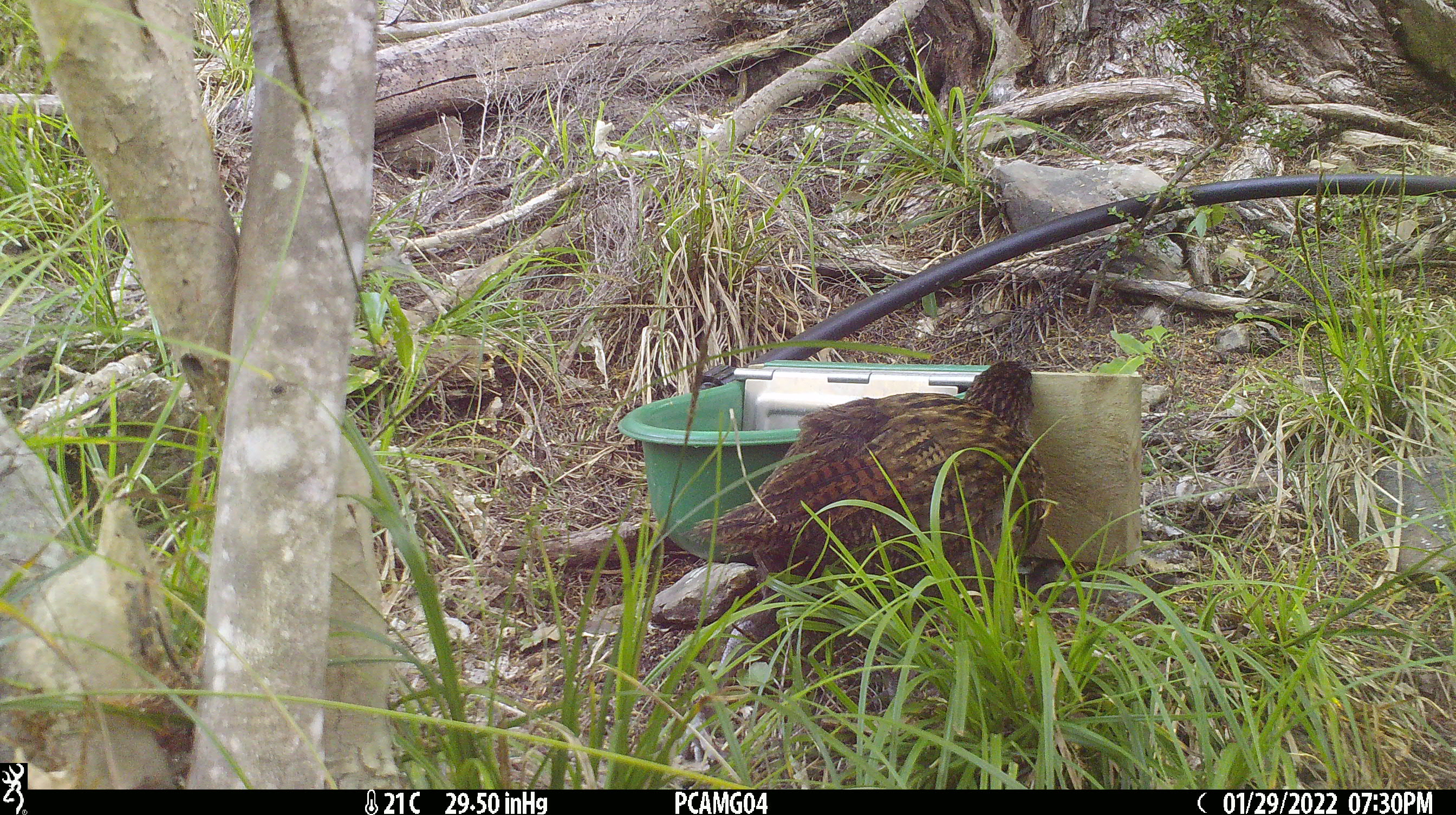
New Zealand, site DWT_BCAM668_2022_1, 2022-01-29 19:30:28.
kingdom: Animalia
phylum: Chordata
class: Aves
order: Gruiformes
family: Rallidae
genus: Gallirallus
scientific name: Gallirallus australis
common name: weka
Weka (Gallirallus australis).